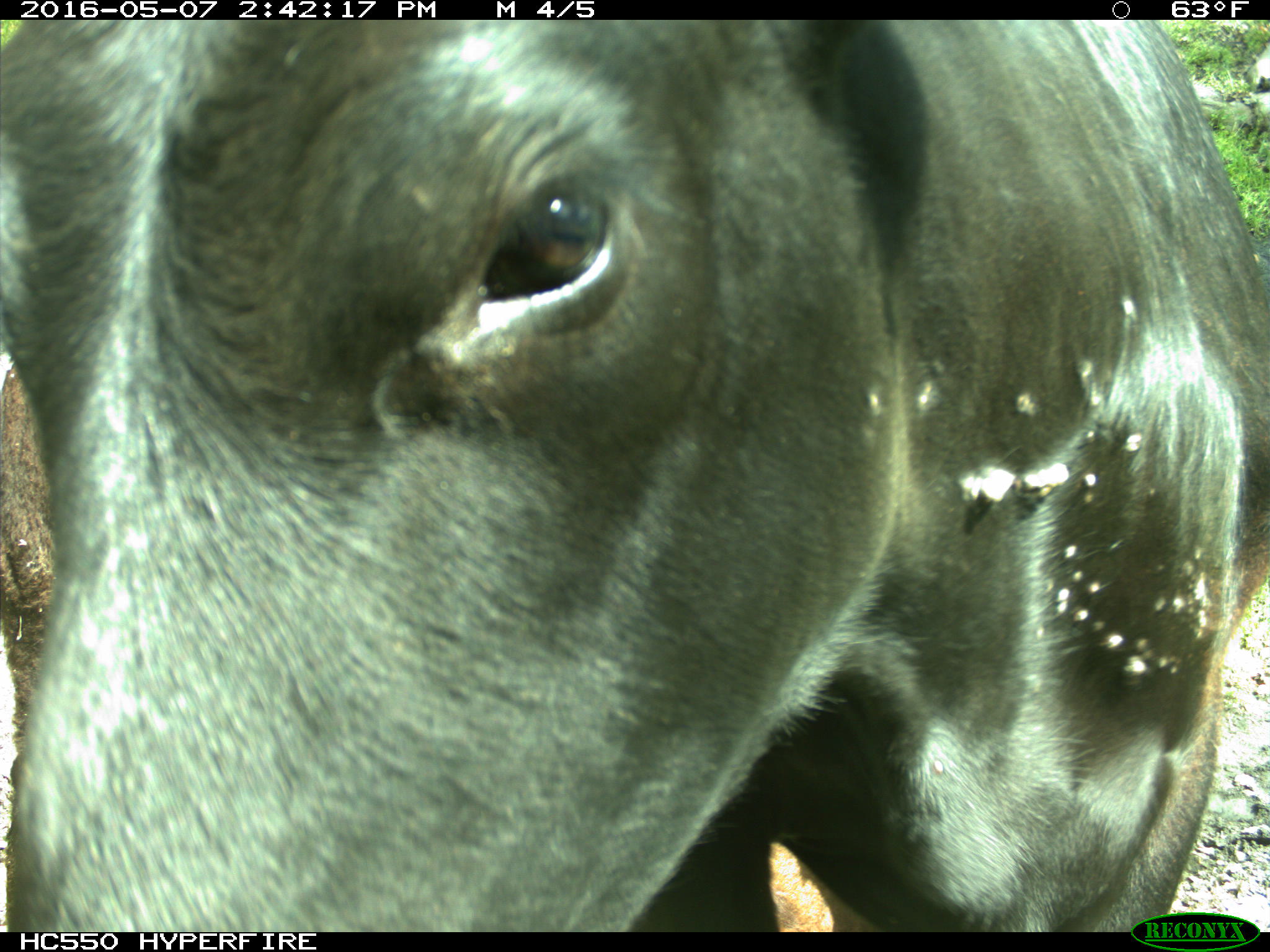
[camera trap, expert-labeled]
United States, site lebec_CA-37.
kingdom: Animalia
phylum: Chordata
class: Mammalia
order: Artiodactyla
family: Bovidae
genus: Bos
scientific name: Bos taurus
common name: domestic cow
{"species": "Bos taurus (domestic cow)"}